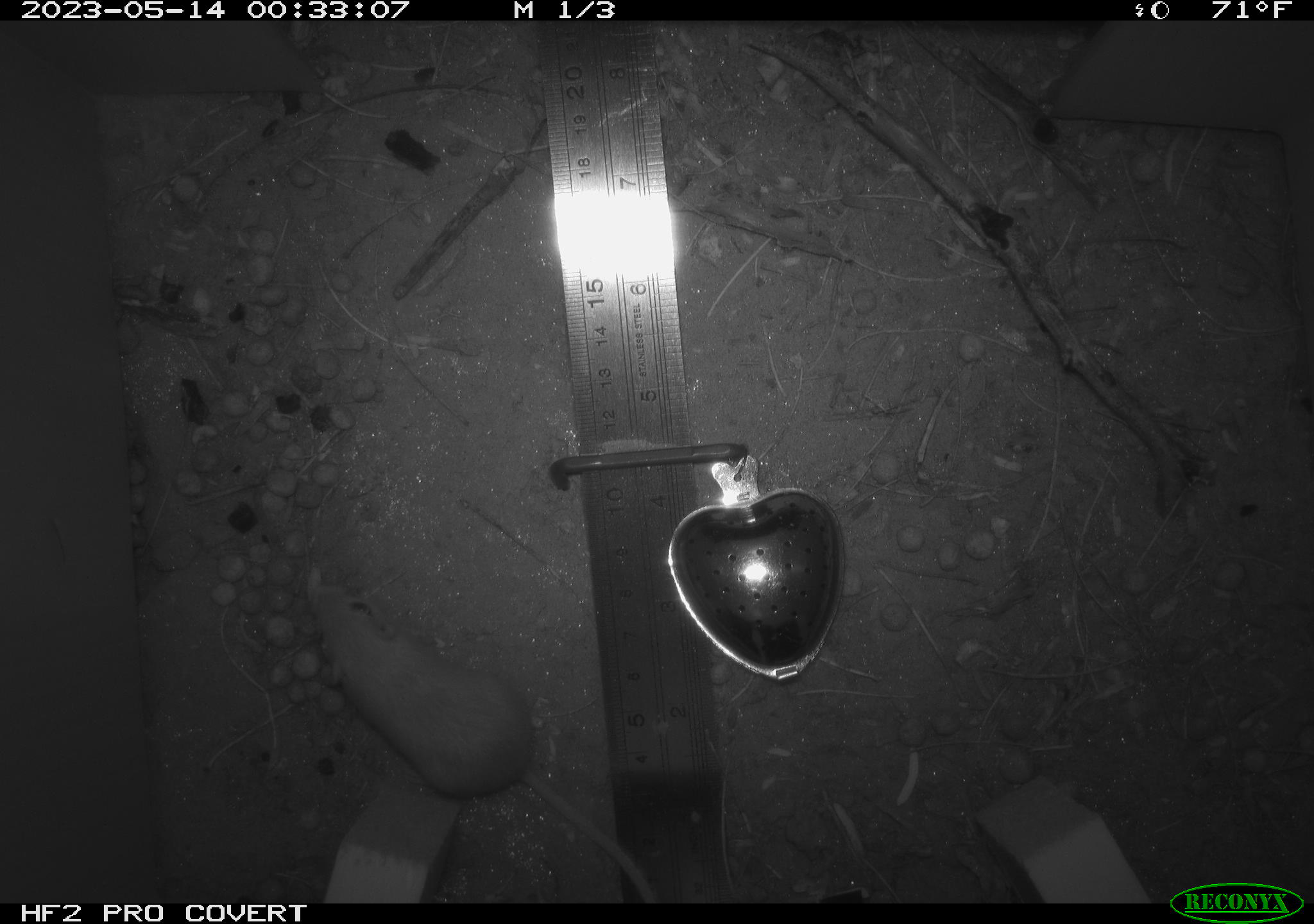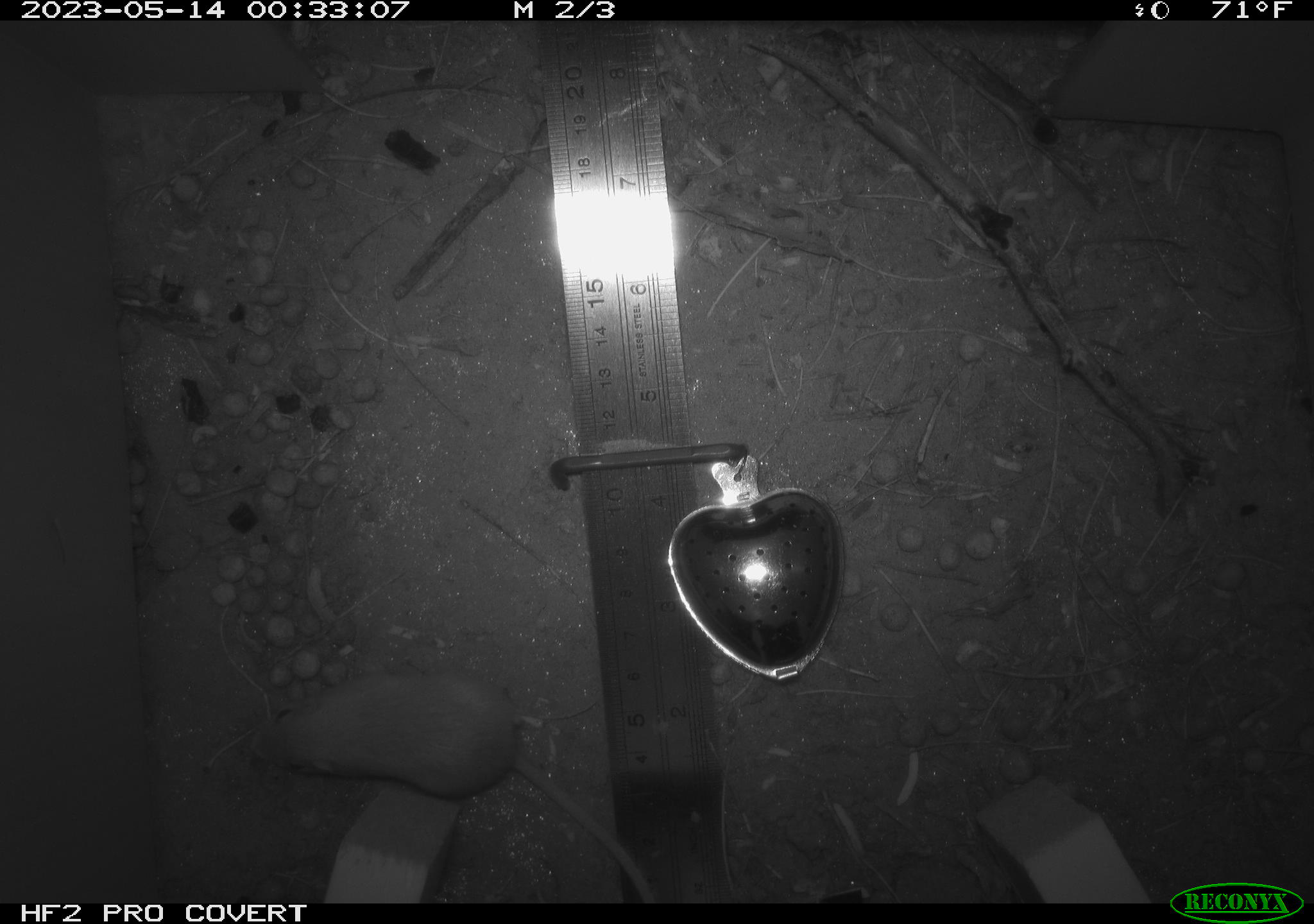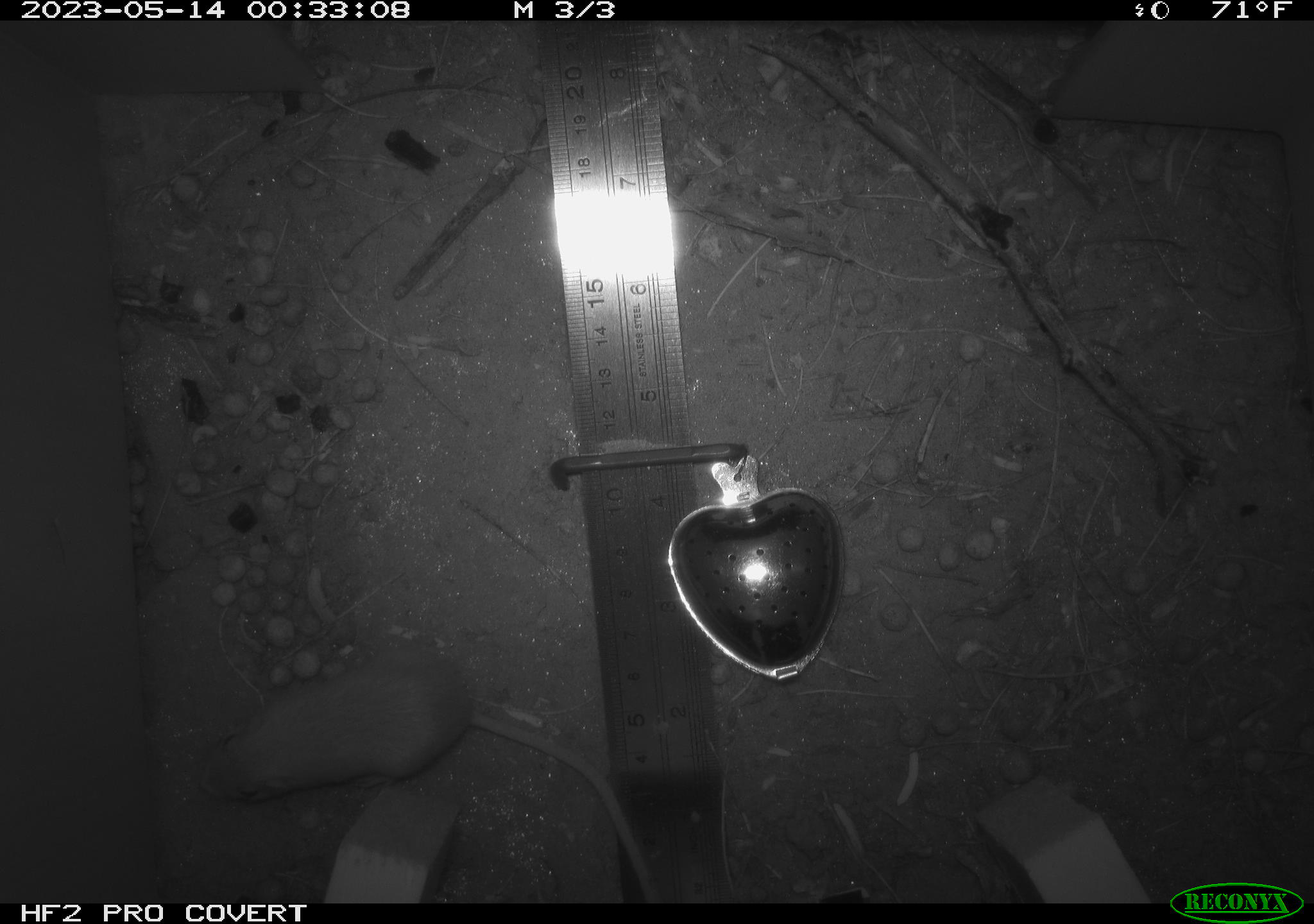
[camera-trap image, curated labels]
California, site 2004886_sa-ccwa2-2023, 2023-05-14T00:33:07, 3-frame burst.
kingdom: Animalia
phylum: Chordata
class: Mammalia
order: Rodentia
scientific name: Rodentia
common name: mouse species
Mouse species (Rodentia).